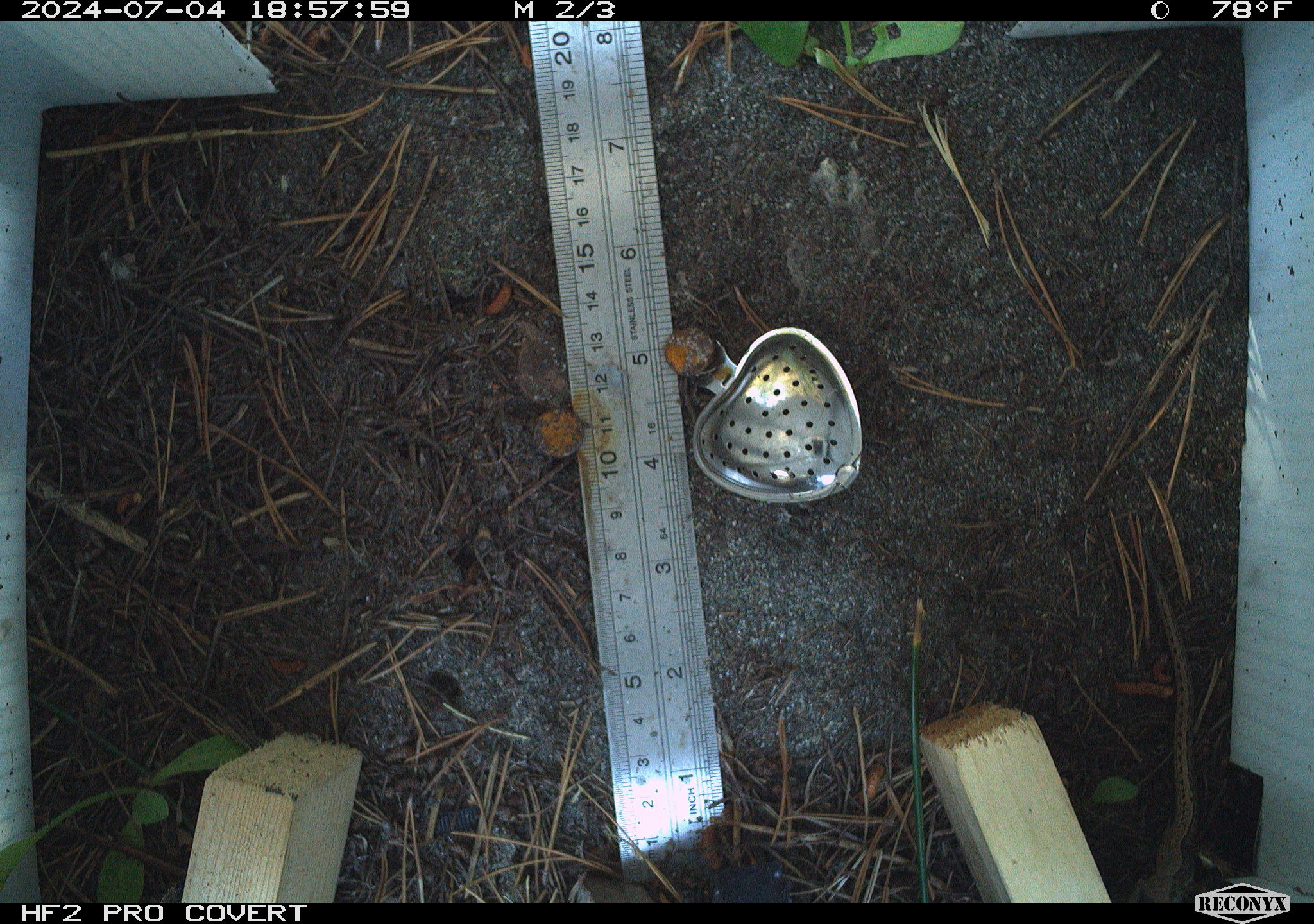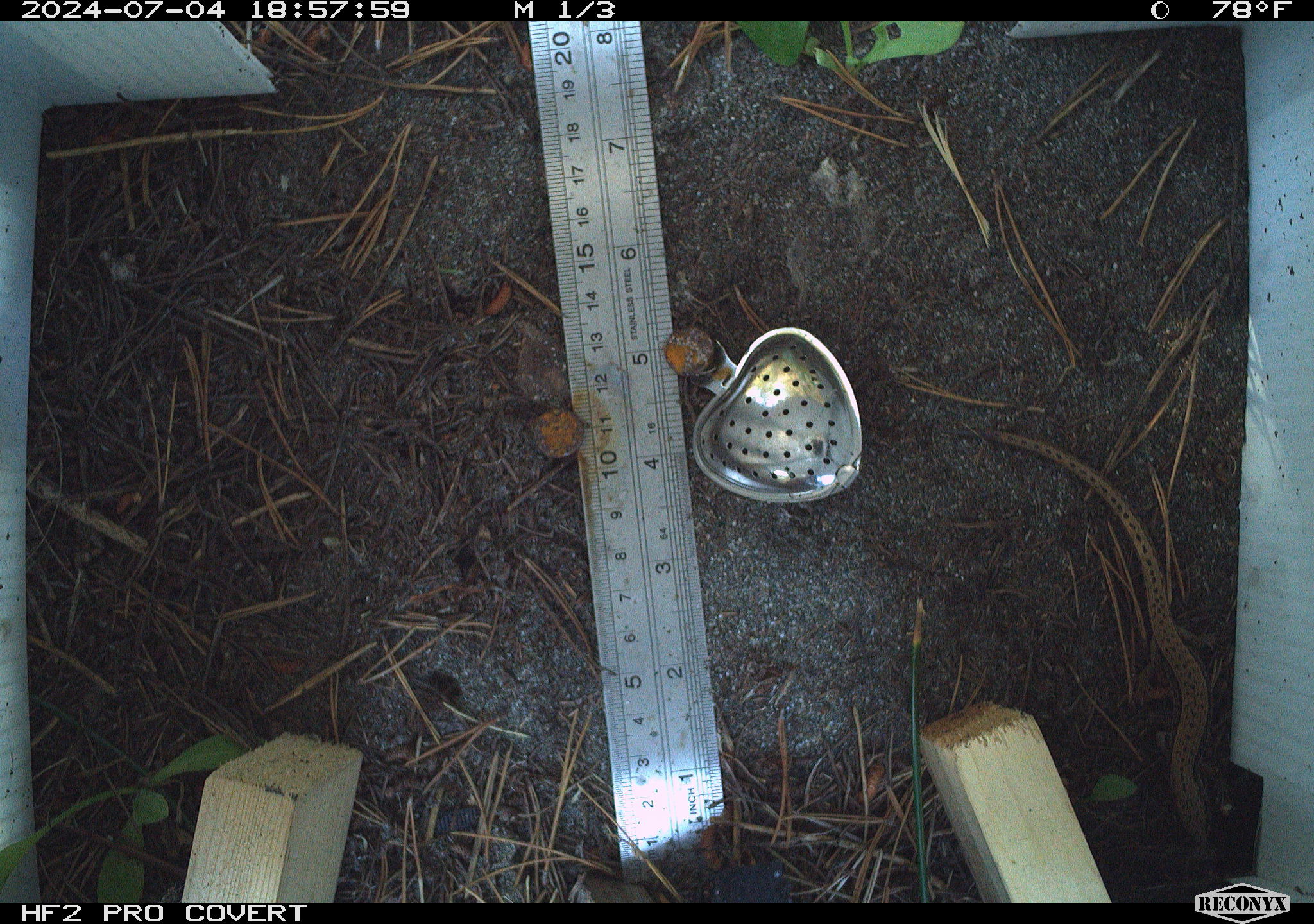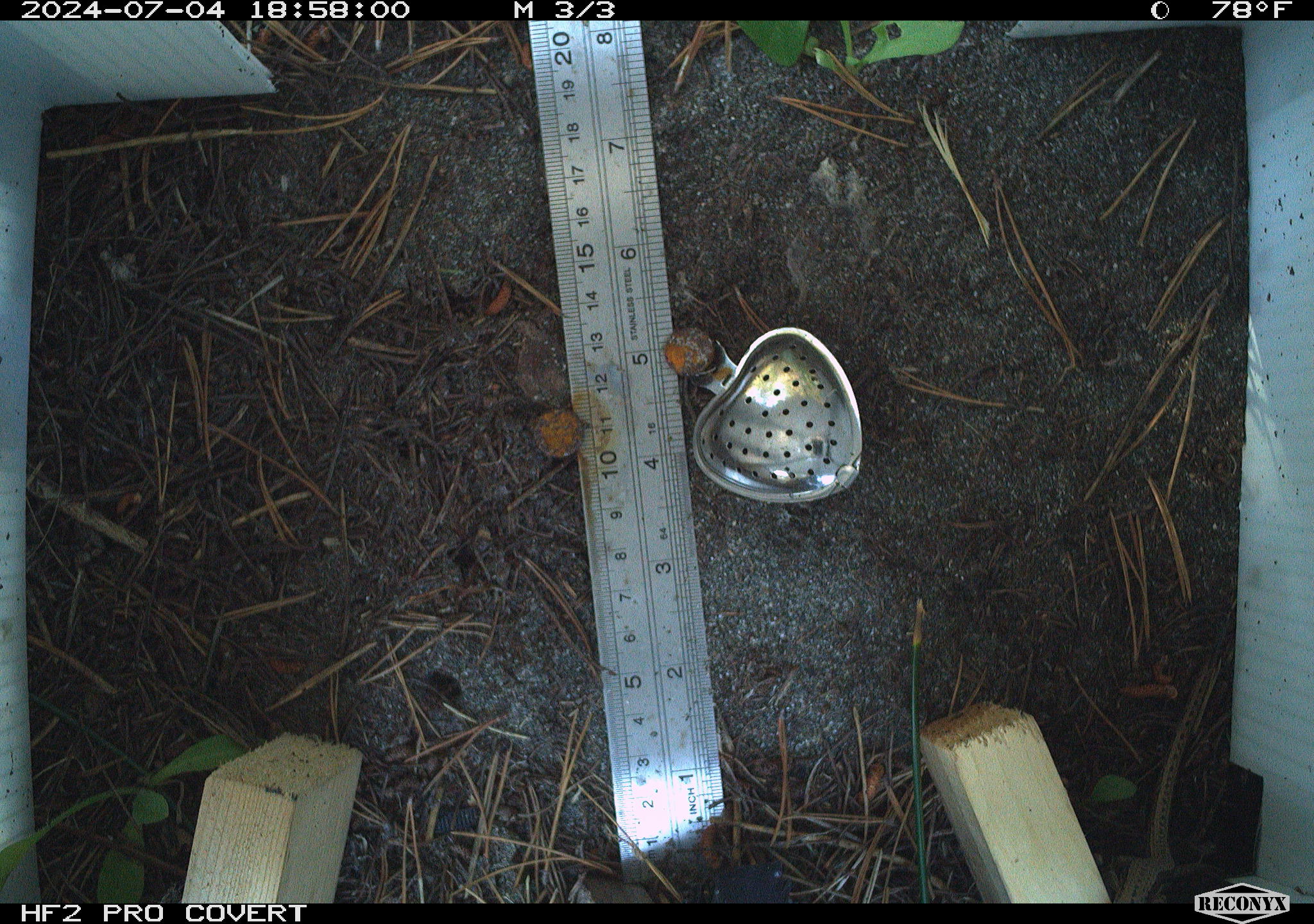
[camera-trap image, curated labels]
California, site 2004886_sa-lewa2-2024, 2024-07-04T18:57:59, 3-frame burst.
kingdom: Animalia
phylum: Chordata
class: Reptilia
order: Squamata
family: Anguidae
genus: Elgaria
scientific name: Elgaria coerulea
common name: northern alligator lizard